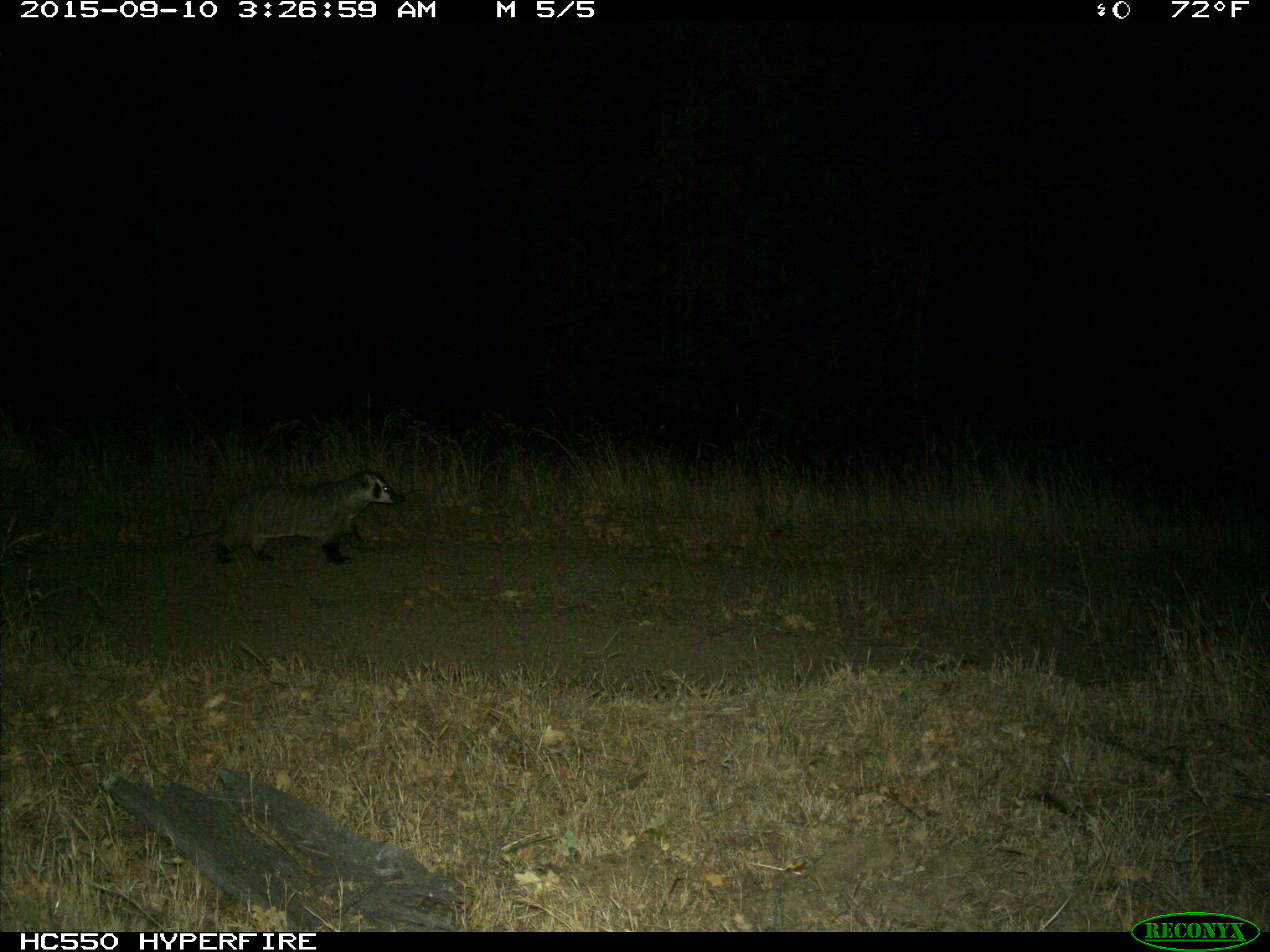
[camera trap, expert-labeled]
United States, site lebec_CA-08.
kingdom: Animalia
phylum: Chordata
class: Mammalia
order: Carnivora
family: Mustelidae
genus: Meles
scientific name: Meles meles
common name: european badger